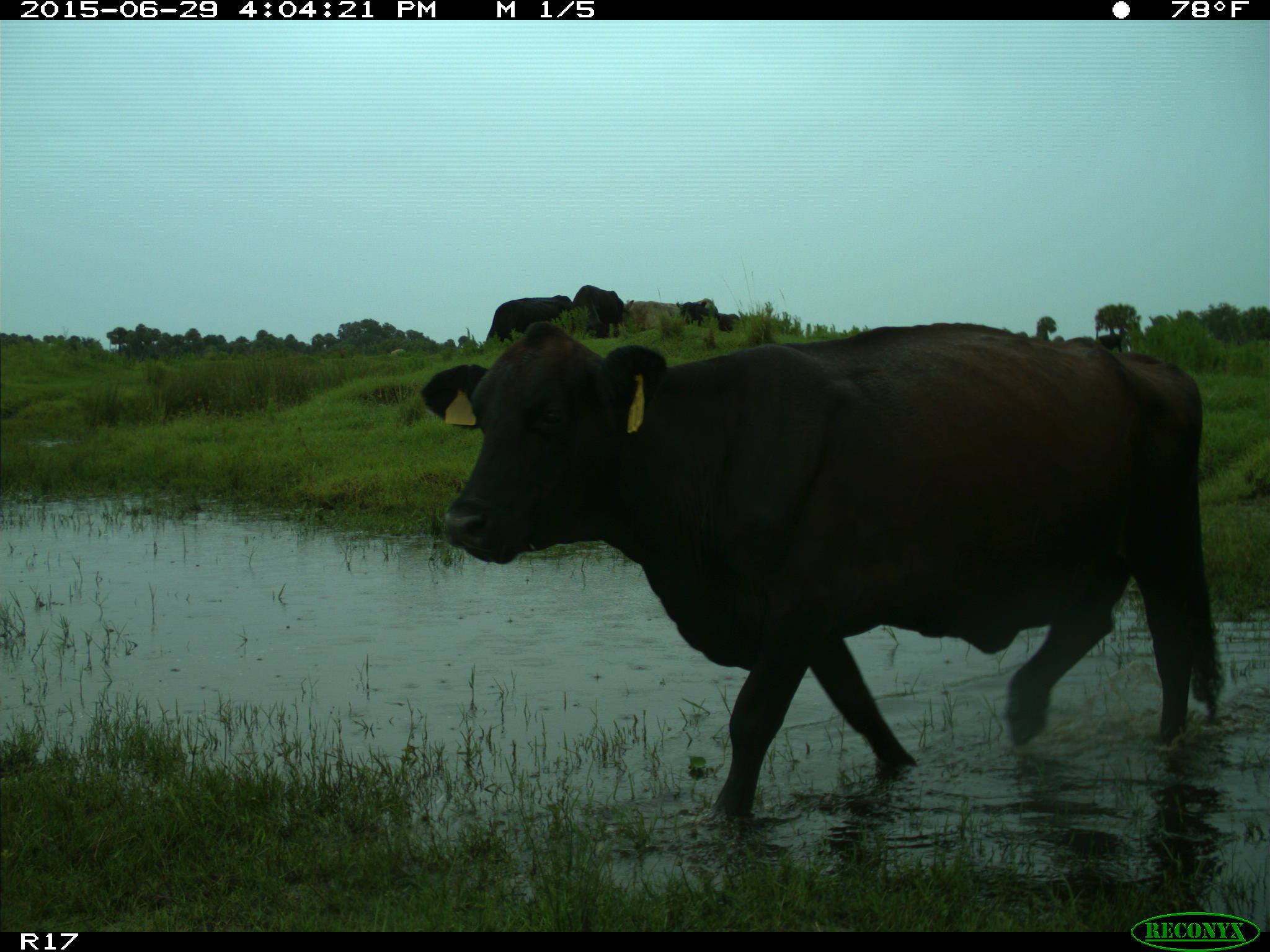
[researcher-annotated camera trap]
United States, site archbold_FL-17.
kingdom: Animalia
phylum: Chordata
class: Mammalia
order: Artiodactyla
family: Bovidae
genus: Bos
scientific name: Bos taurus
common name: domestic cow